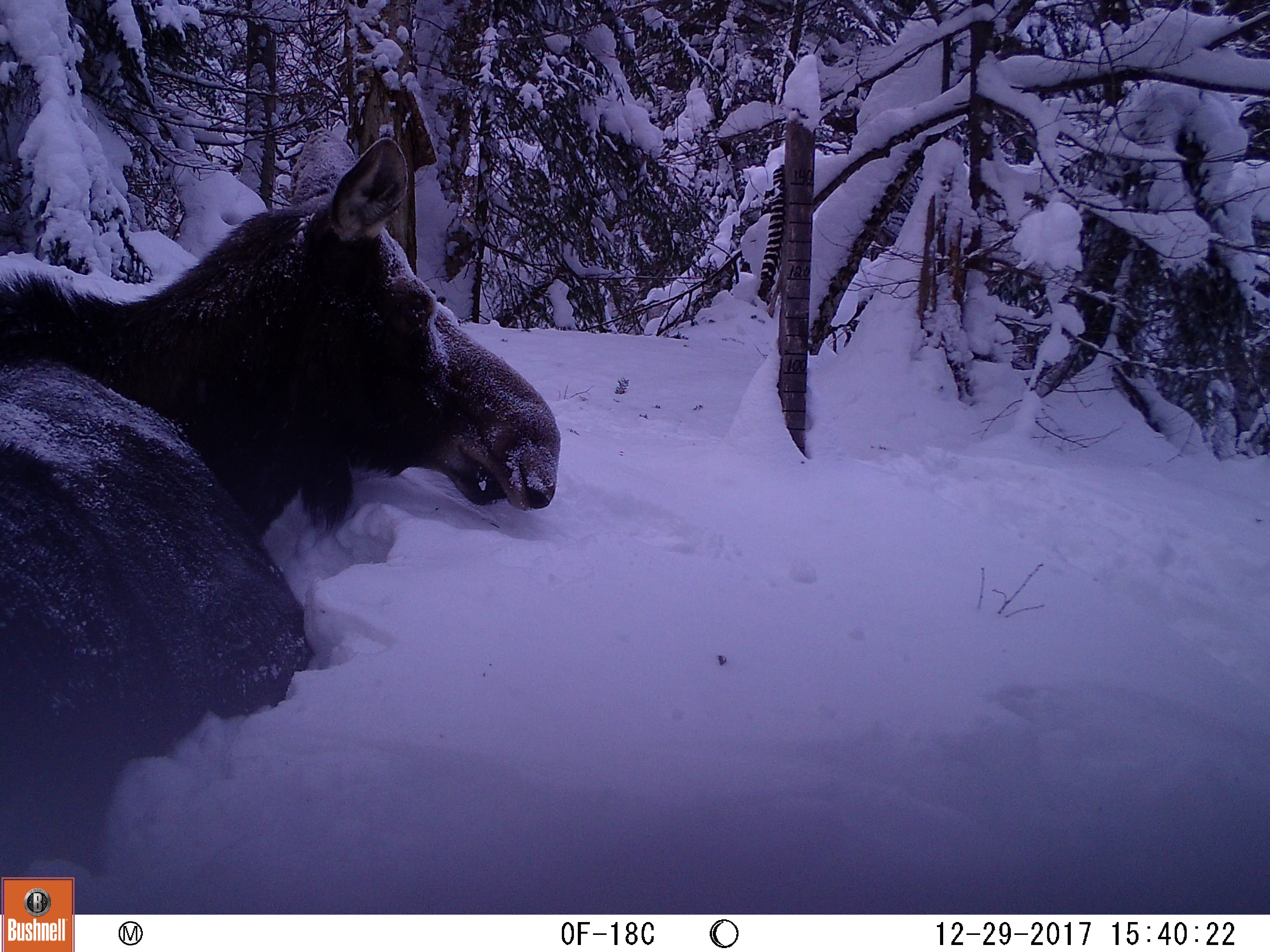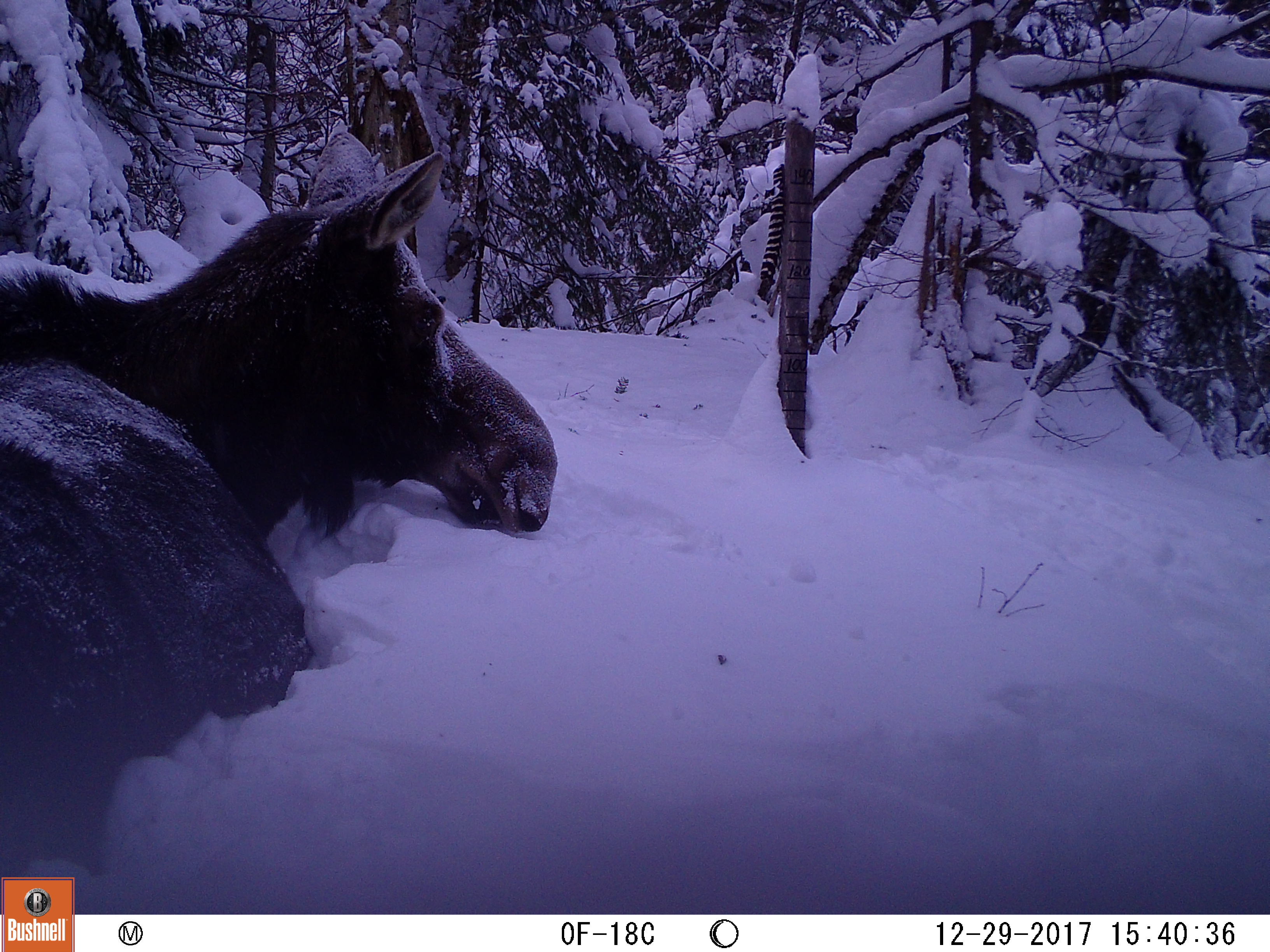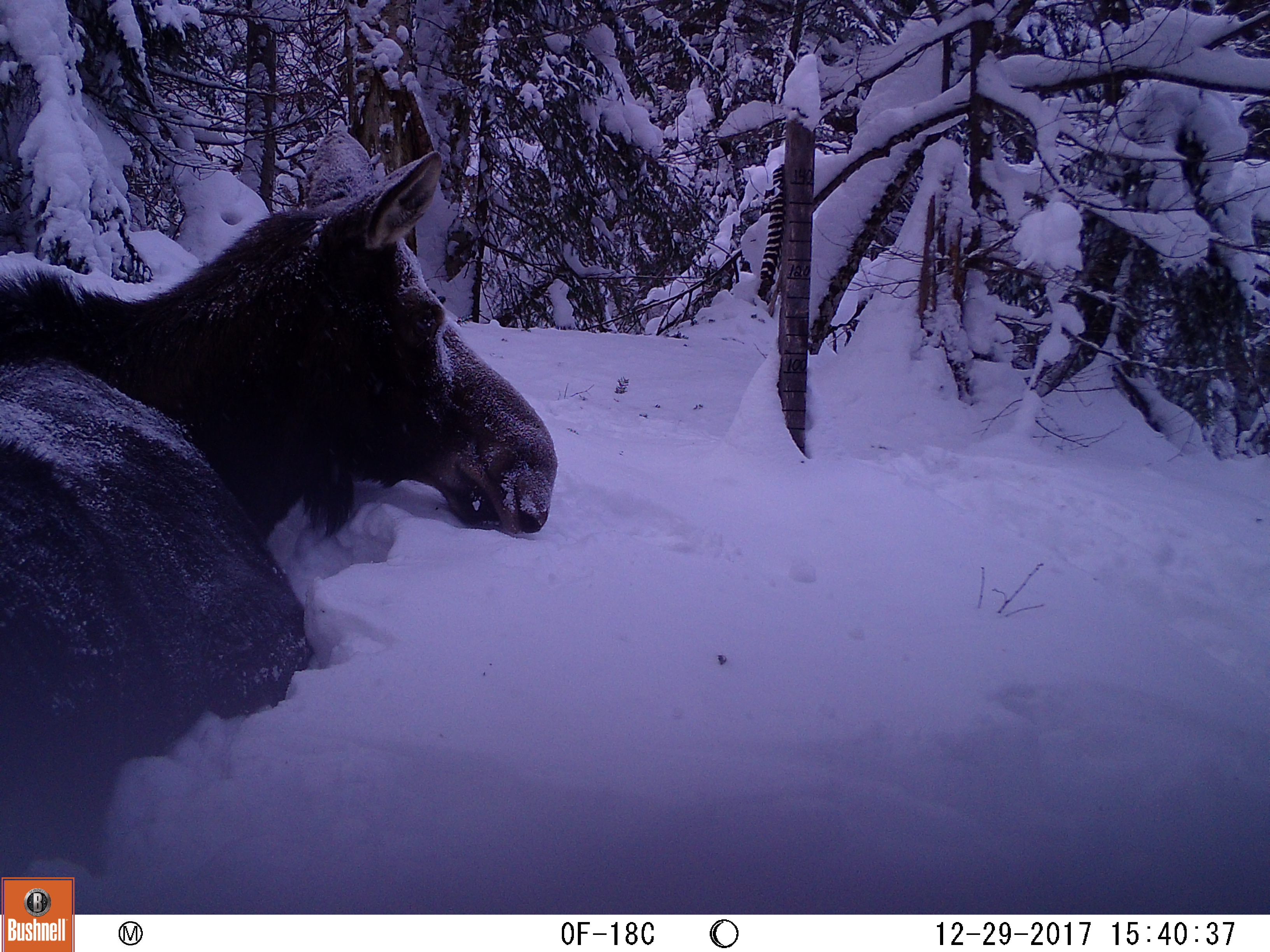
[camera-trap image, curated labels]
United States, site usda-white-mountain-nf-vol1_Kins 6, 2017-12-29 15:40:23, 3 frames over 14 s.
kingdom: Animalia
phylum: Chordata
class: Mammalia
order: Artiodactyla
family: Cervidae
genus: Alces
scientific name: Alces alces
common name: moose